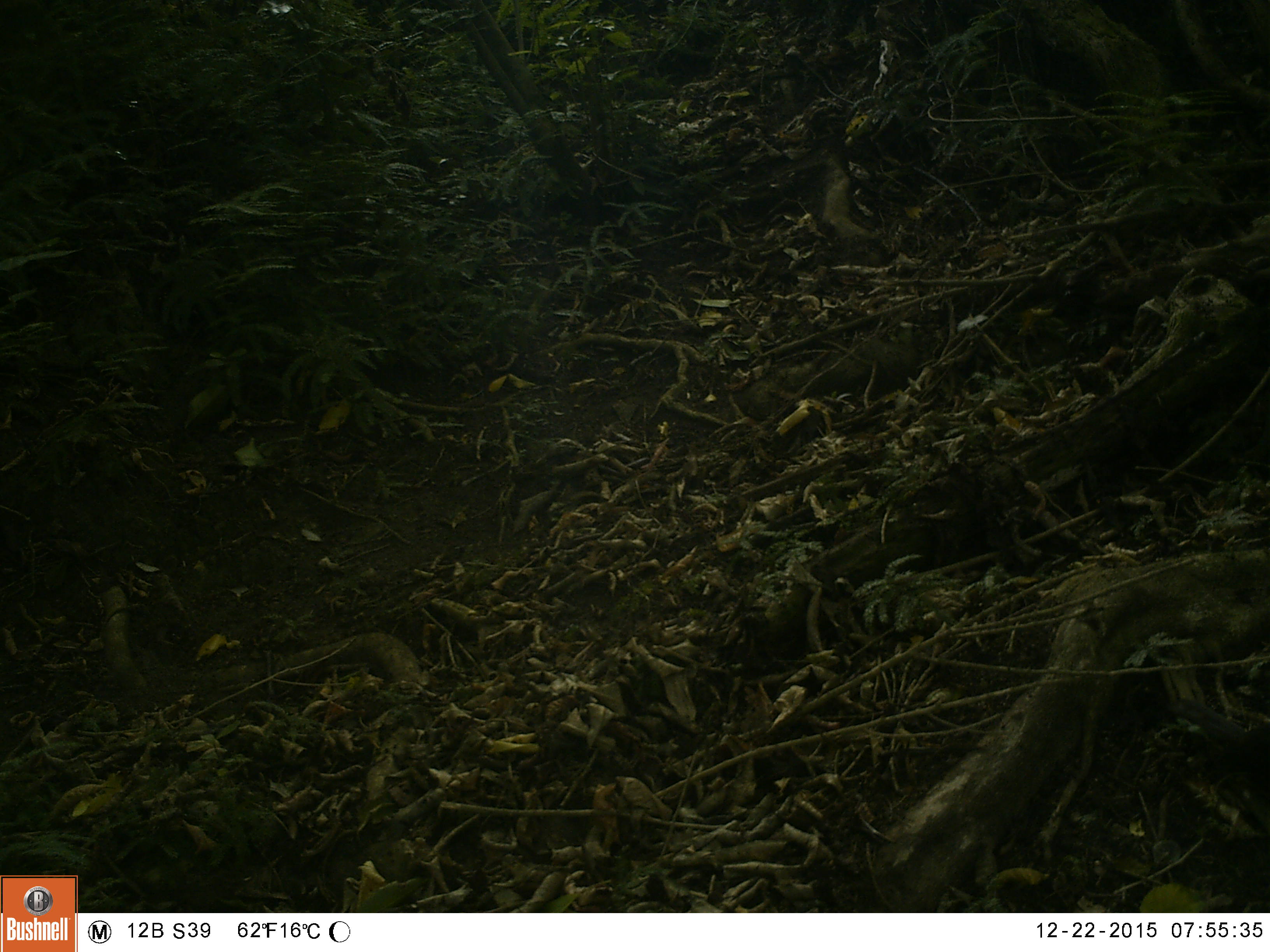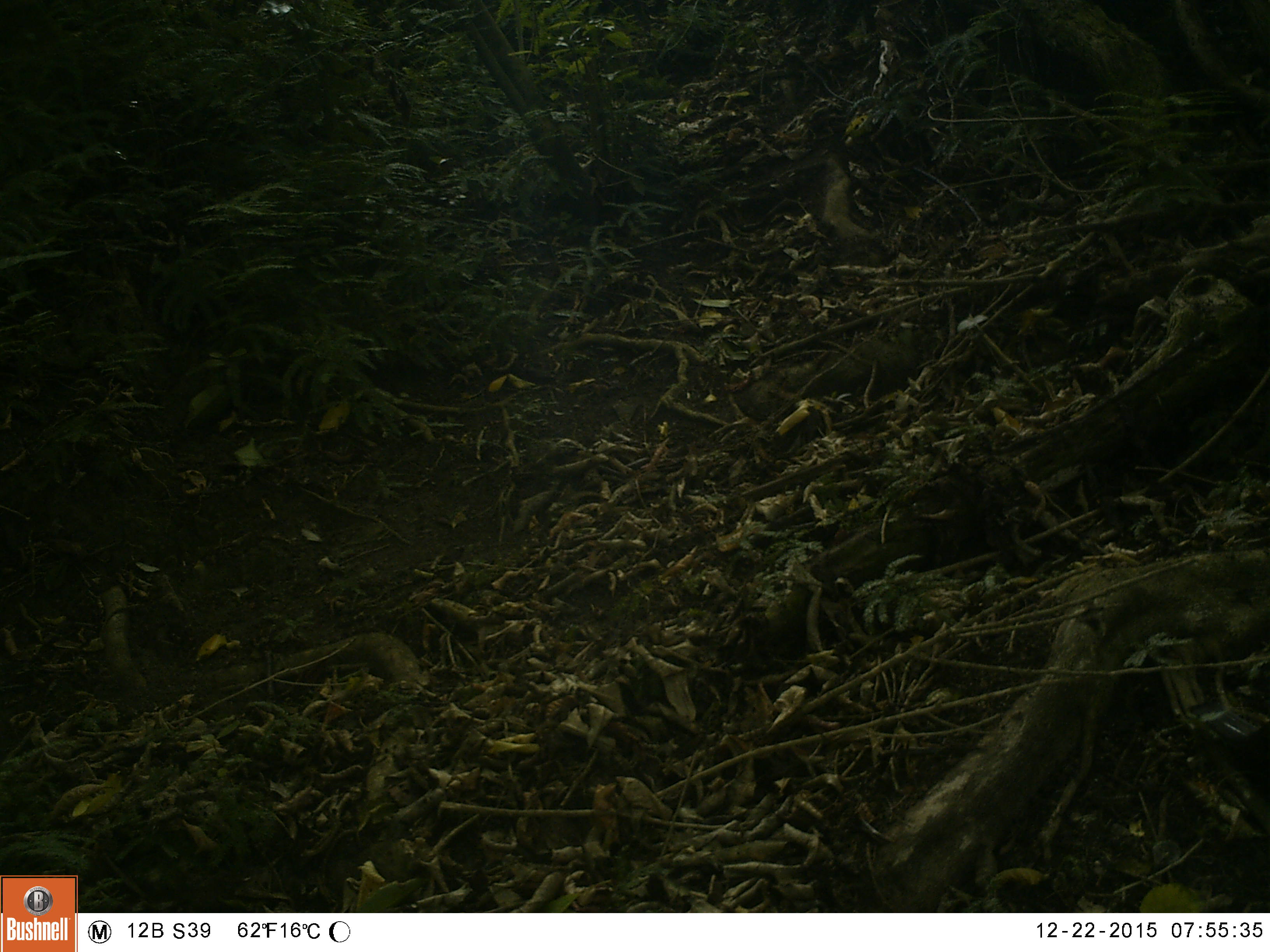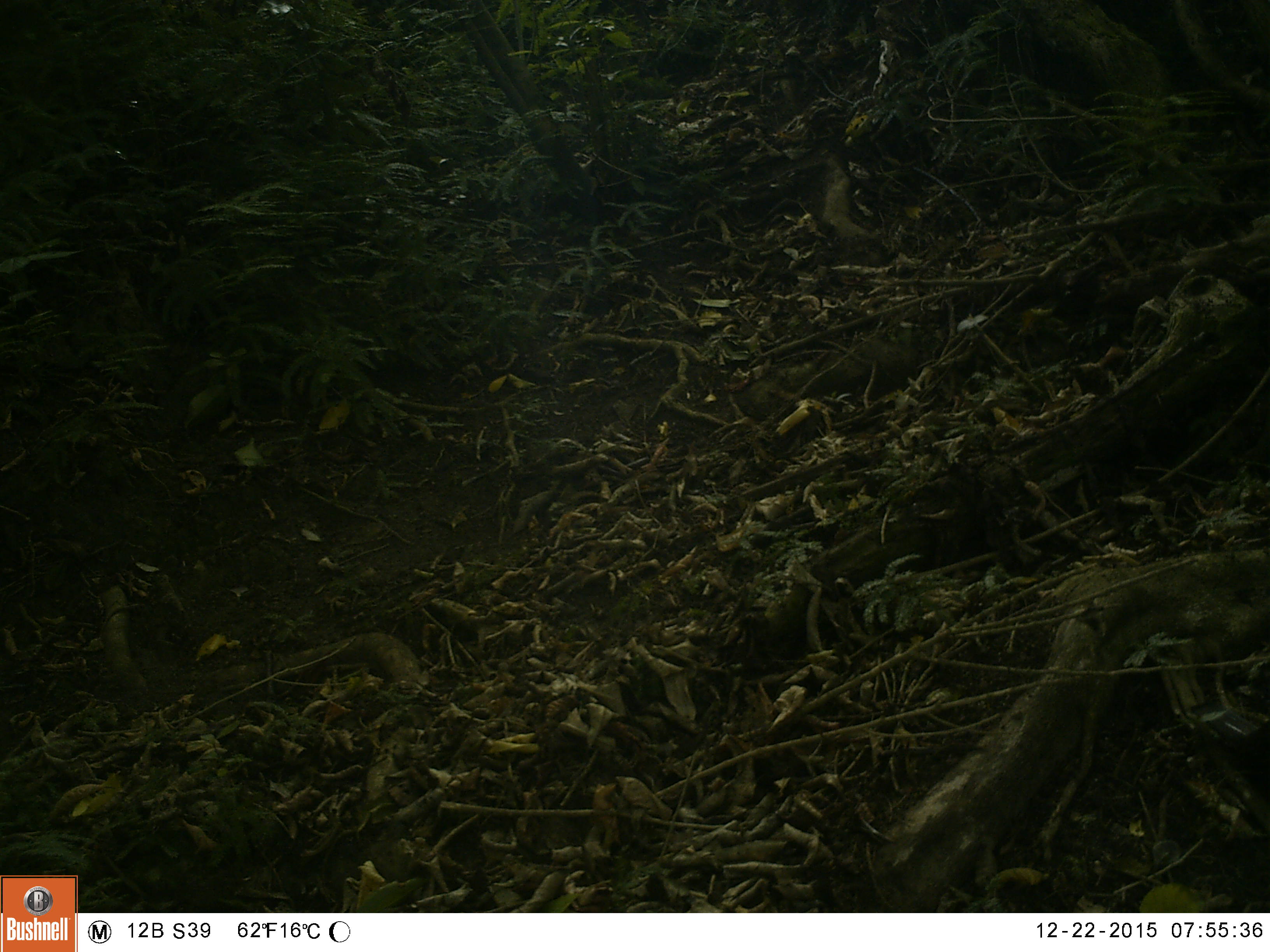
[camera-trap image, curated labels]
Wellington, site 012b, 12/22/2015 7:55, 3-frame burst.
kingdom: Animalia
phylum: Chordata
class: Aves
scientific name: Aves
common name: bird